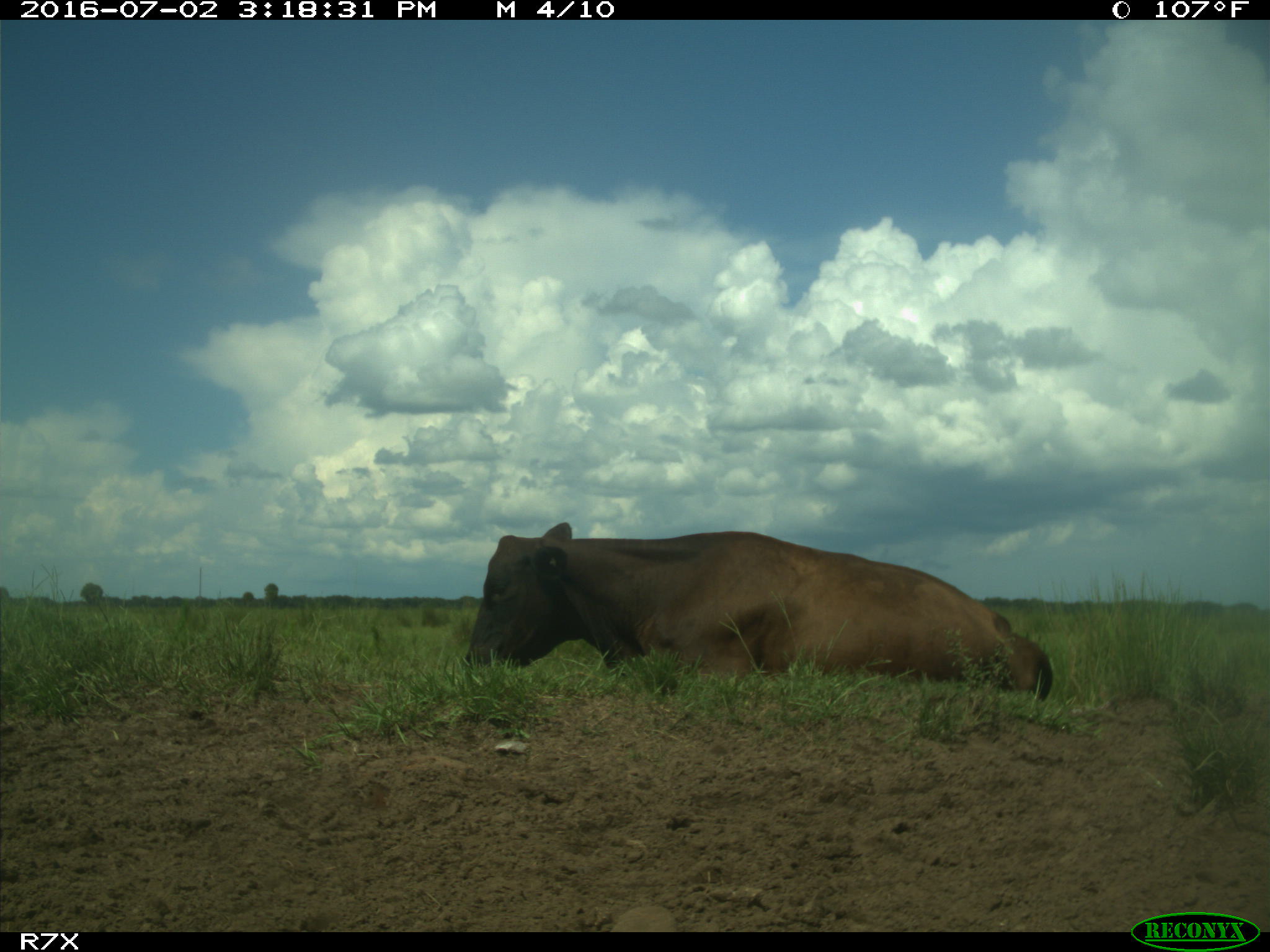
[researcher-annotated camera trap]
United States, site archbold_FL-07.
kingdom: Animalia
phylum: Chordata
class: Mammalia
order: Artiodactyla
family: Bovidae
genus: Bos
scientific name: Bos taurus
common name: domestic cow